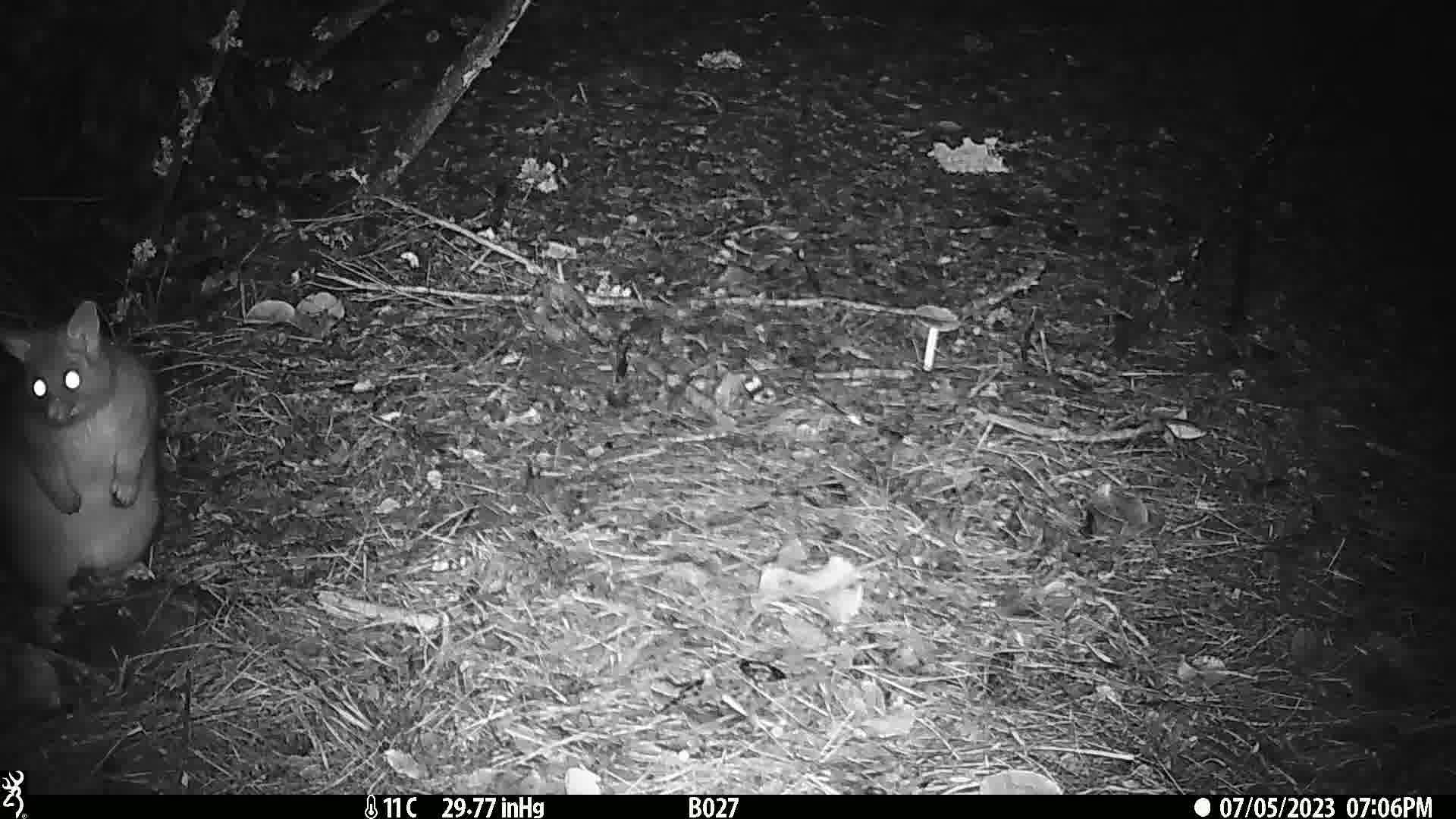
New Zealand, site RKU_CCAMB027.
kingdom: Animalia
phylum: Chordata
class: Mammalia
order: Diprotodontia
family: Phalangeridae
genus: Trichosurus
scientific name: Trichosurus vulpecula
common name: common brushtail possum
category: possum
Possum (common brushtail possum) (Trichosurus vulpecula).